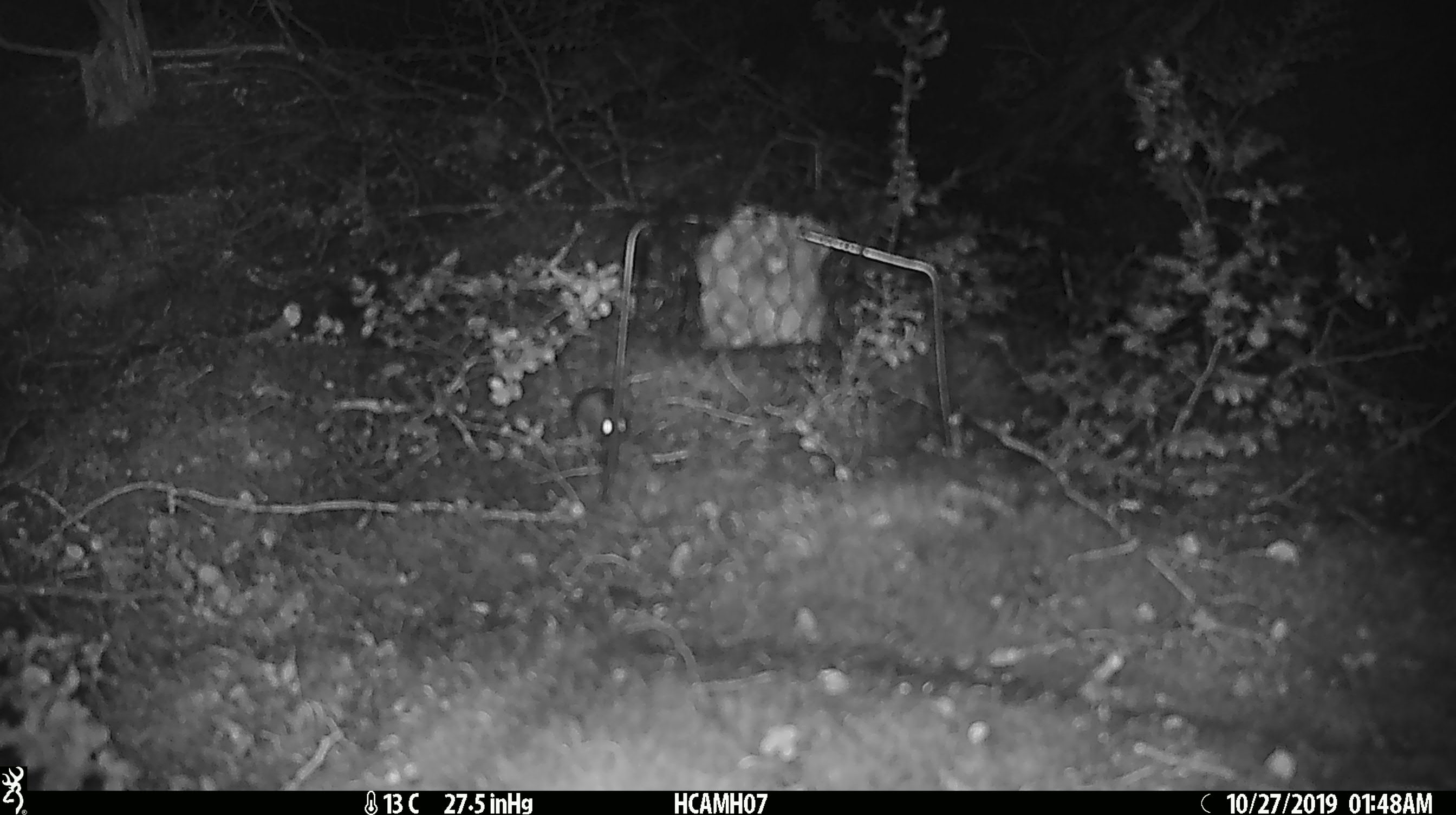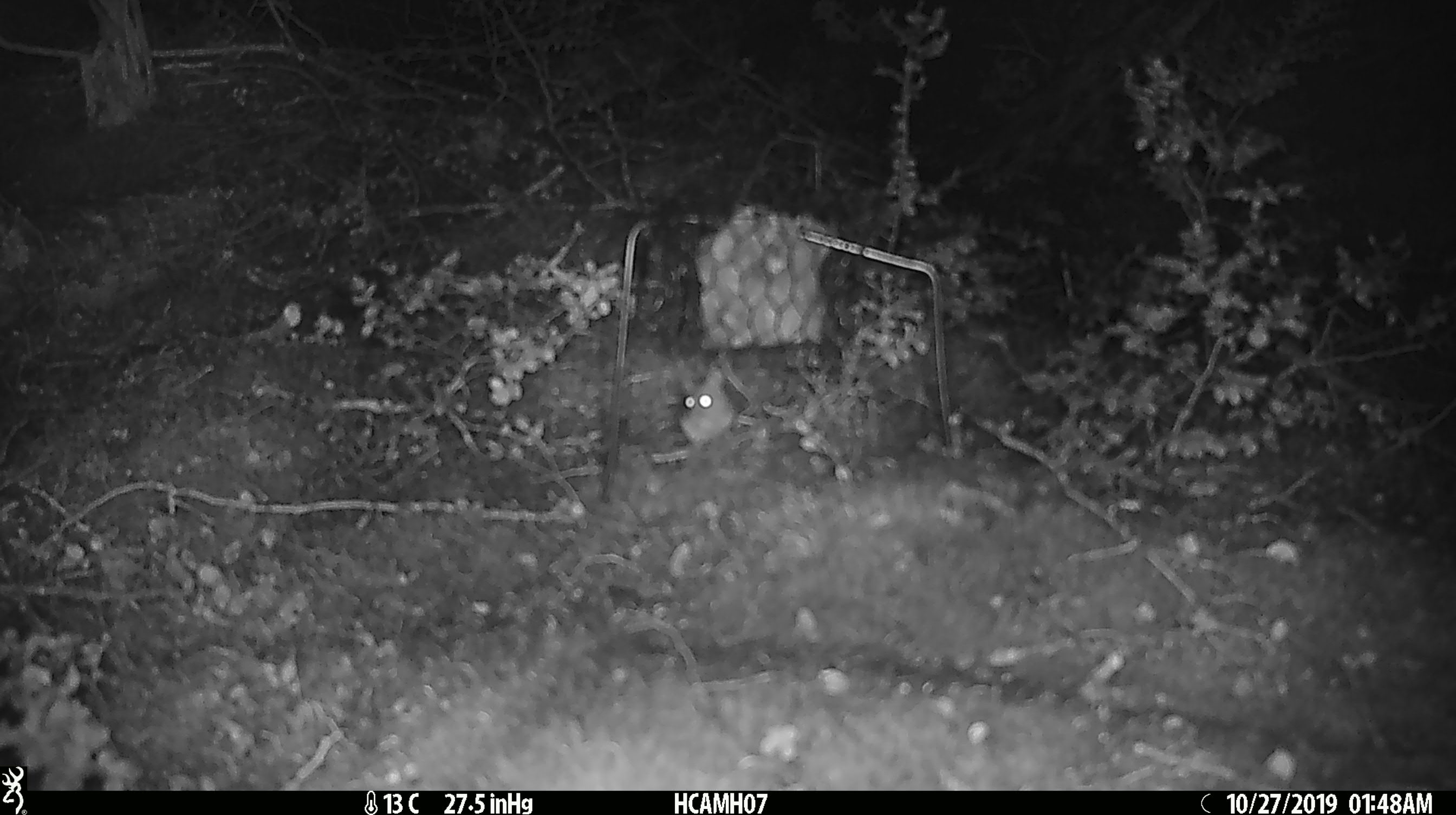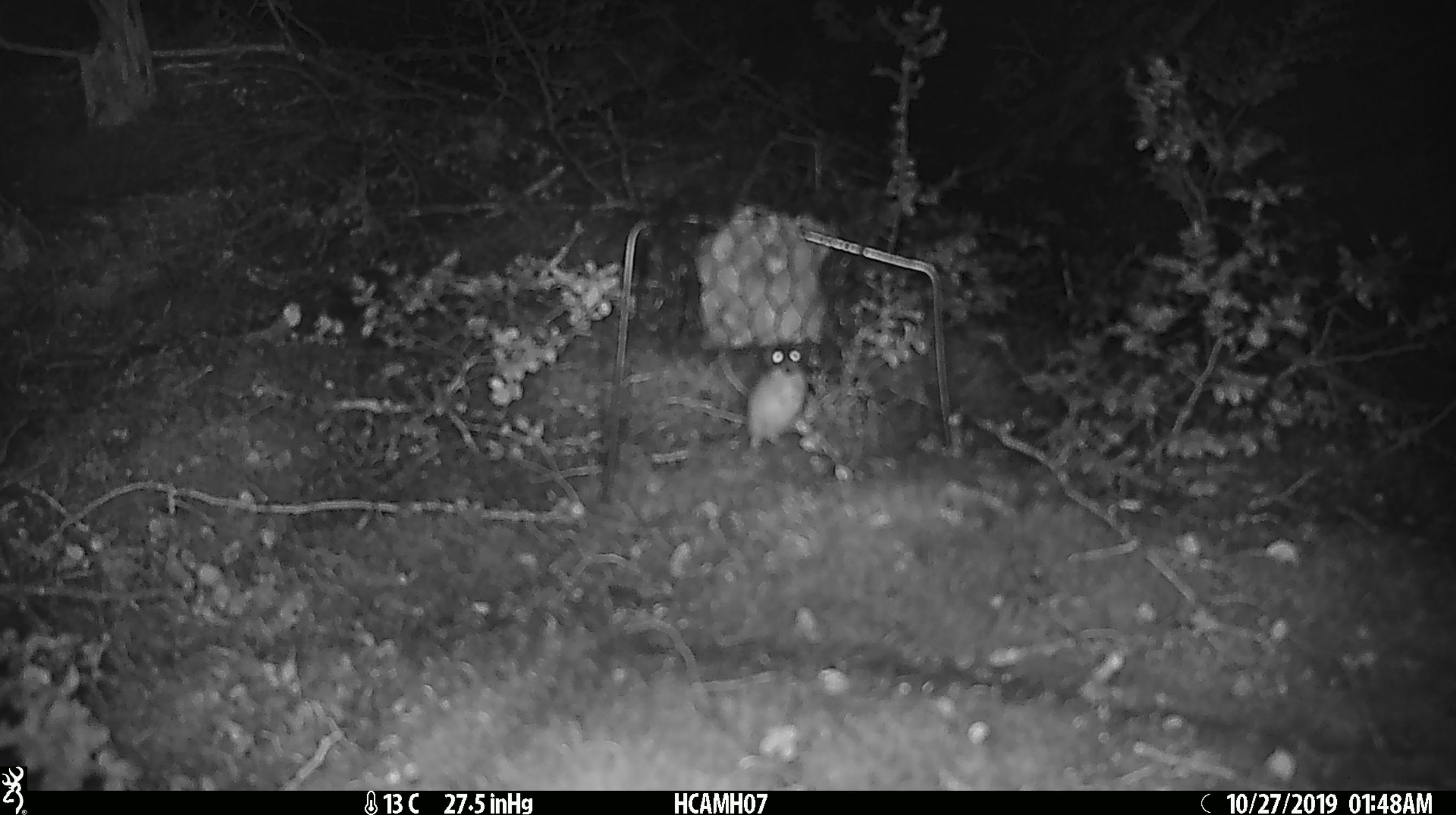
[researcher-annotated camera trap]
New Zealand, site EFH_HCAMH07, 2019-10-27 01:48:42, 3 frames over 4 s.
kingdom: Animalia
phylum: Chordata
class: Mammalia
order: Rodentia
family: Muridae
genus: Mus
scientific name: Mus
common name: mouse